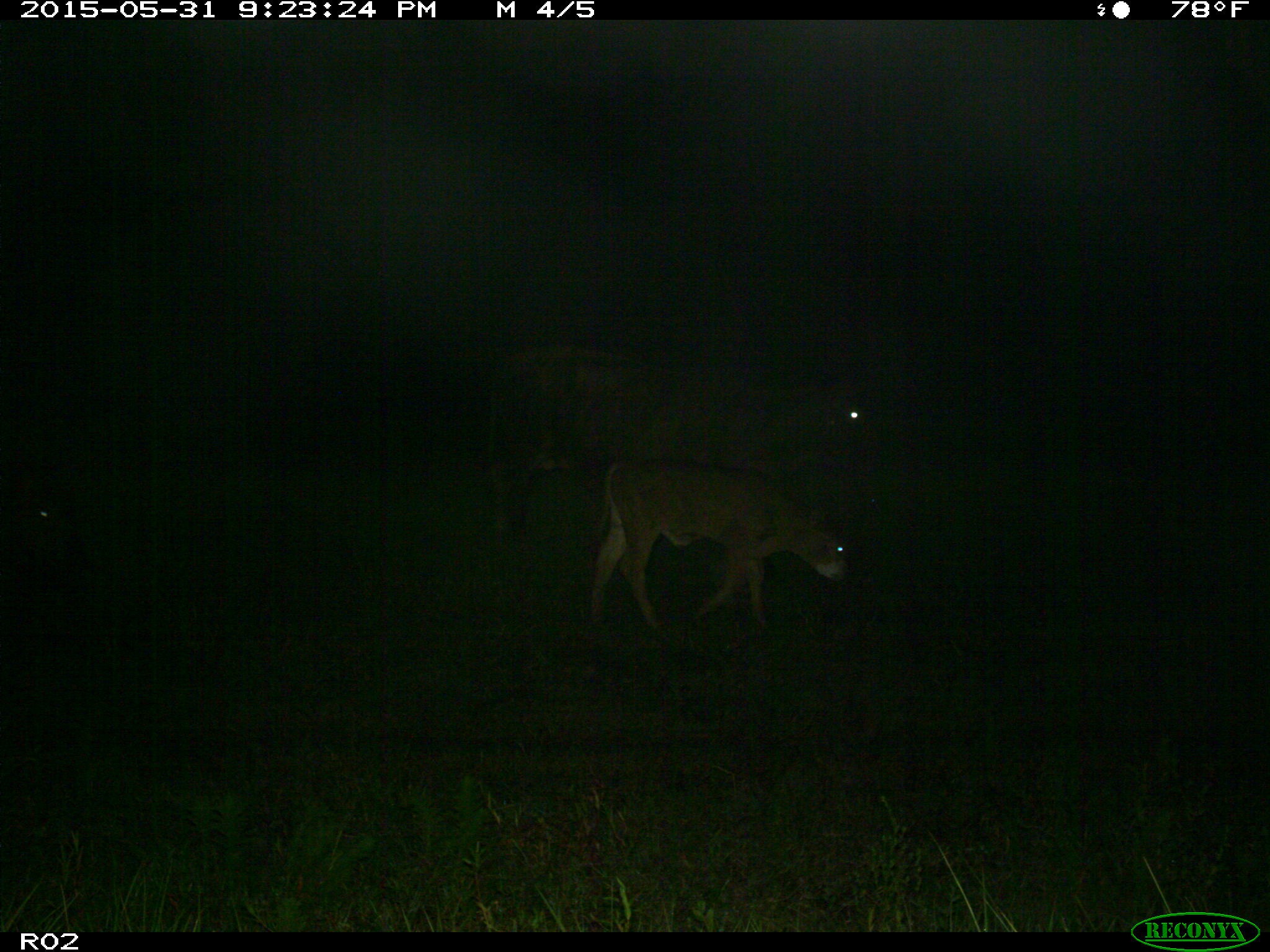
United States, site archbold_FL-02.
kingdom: Animalia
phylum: Chordata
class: Mammalia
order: Artiodactyla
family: Bovidae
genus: Bos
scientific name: Bos taurus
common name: domestic cow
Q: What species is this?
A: Bos taurus (domestic cow).